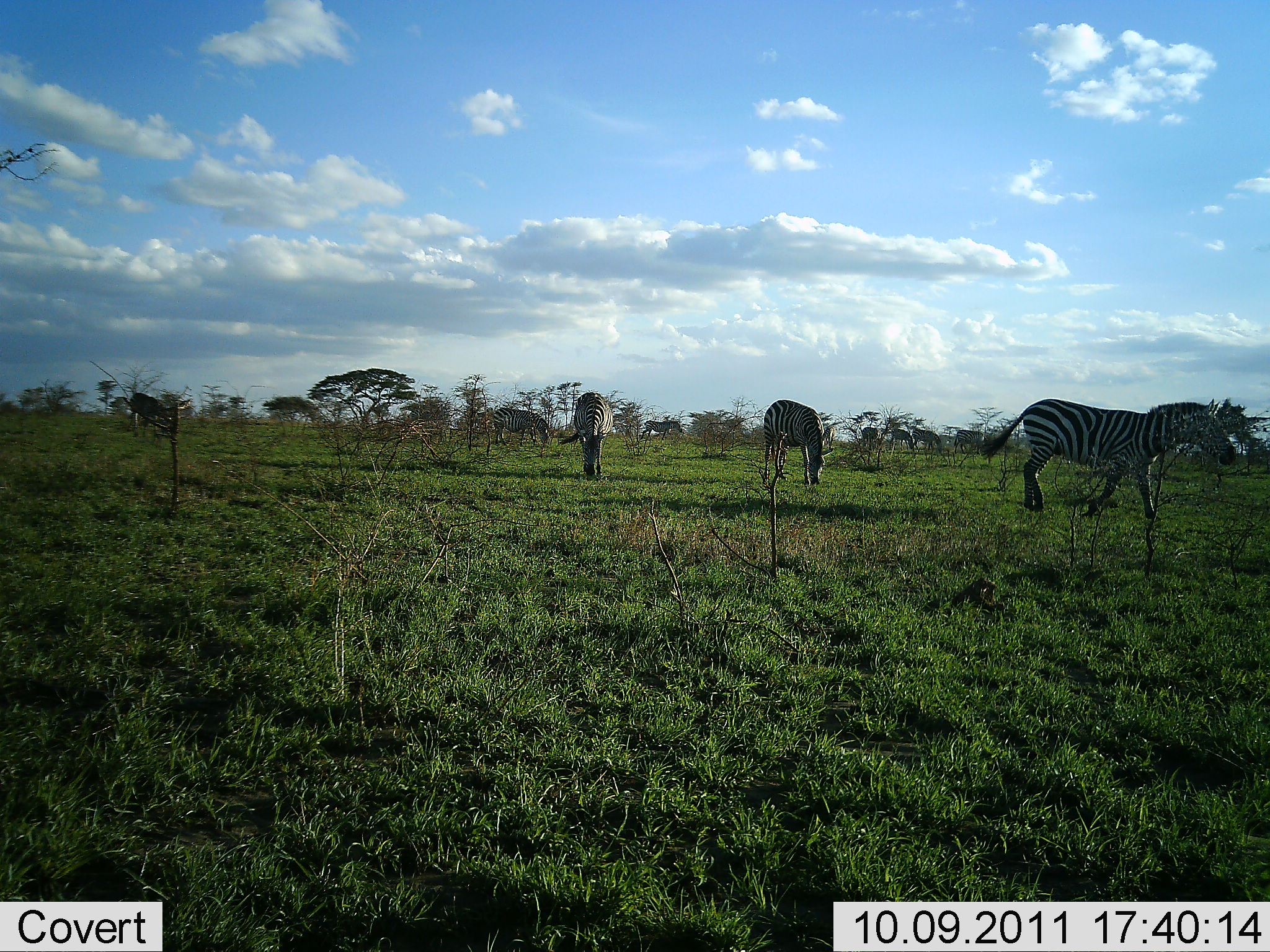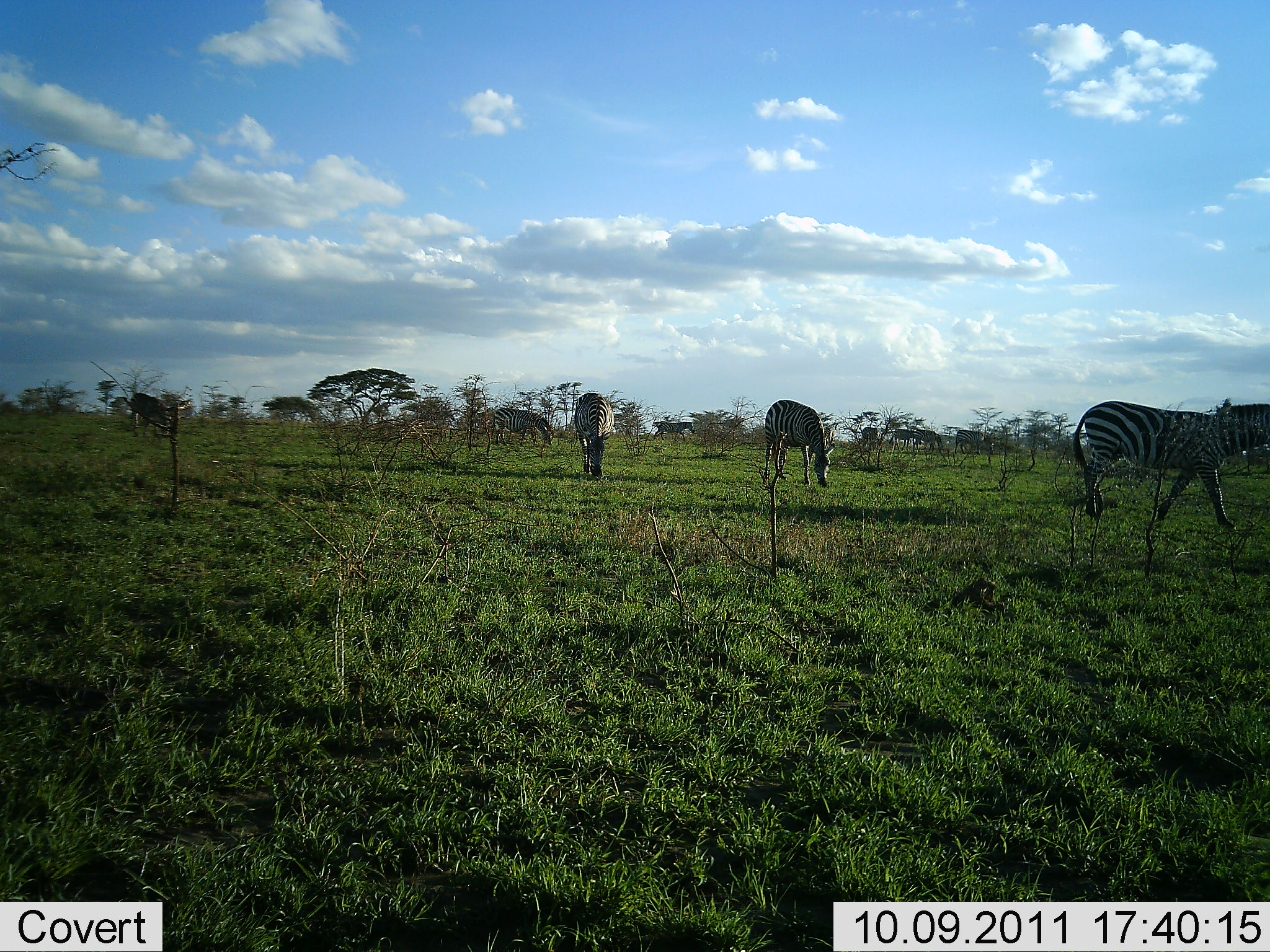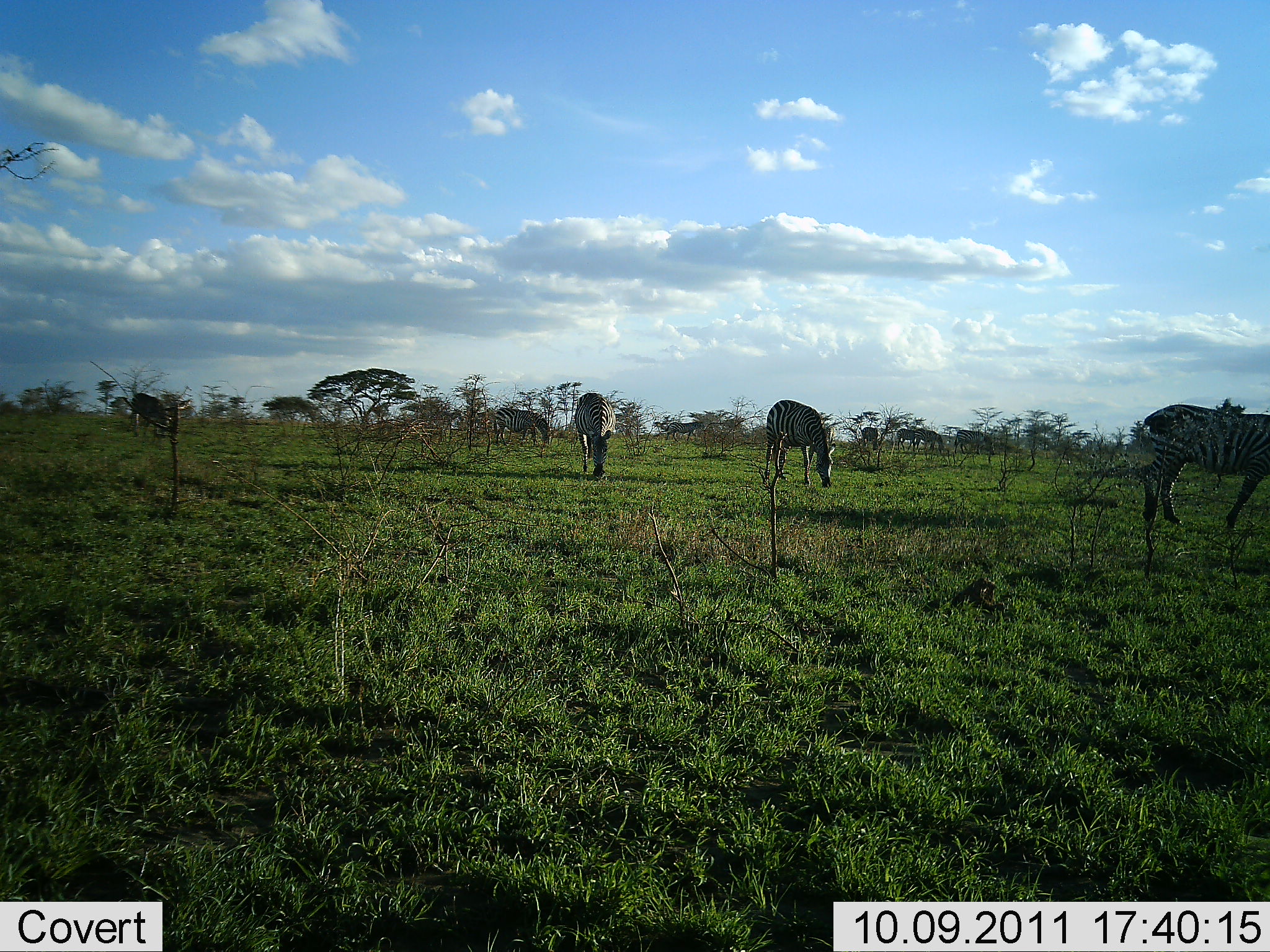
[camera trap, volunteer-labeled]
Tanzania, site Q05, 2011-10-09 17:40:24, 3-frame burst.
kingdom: Animalia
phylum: Chordata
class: Mammalia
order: Perissodactyla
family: Equidae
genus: Equus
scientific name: Equus quagga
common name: plains zebra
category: zebra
Zebra (plains zebra) (Equus quagga), count 6. Behavior (volunteer vote fractions): standing 40%, resting 10%, moving 80%, interacting 0%. Young present (vote fraction): 0%. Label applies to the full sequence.